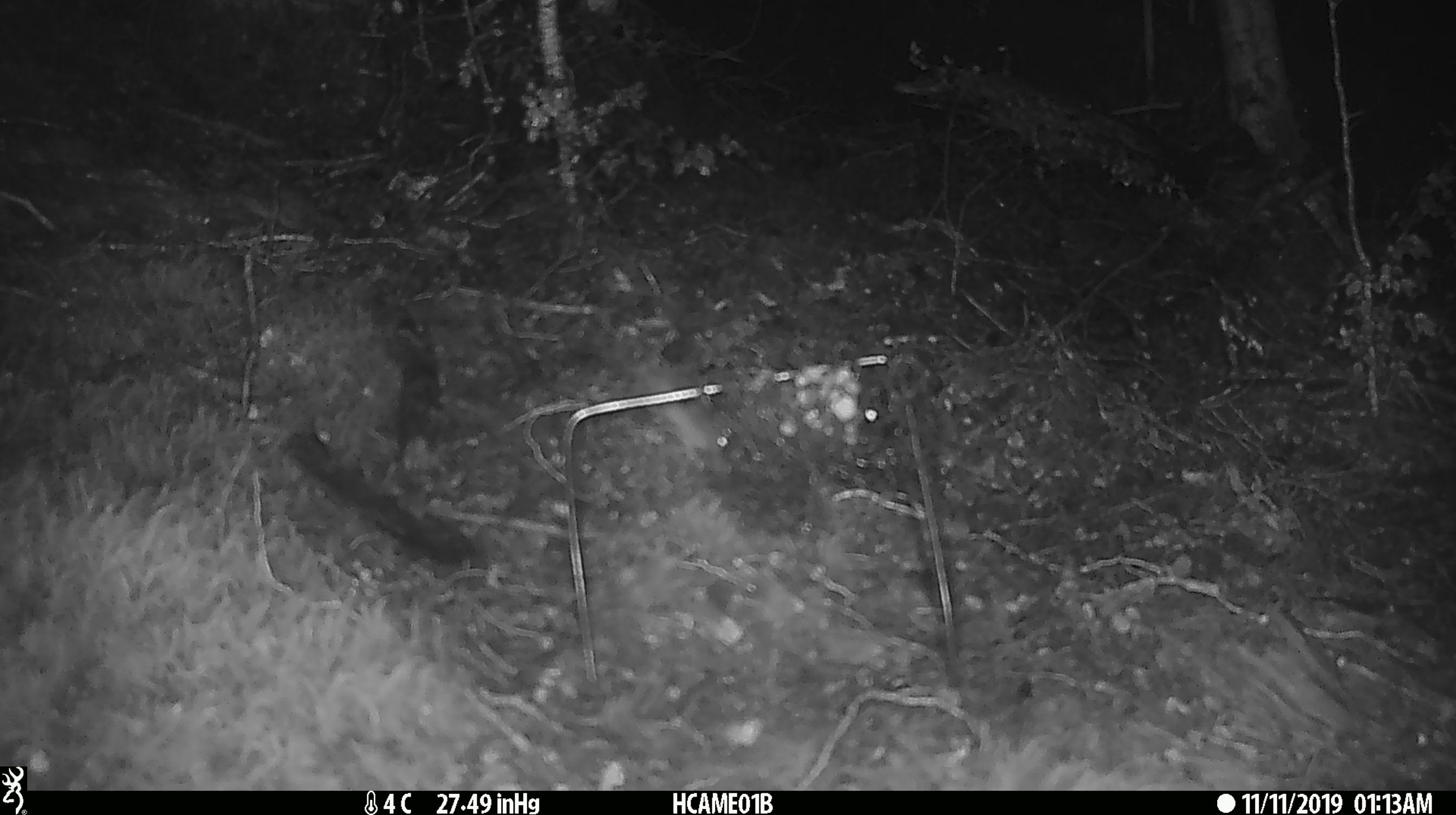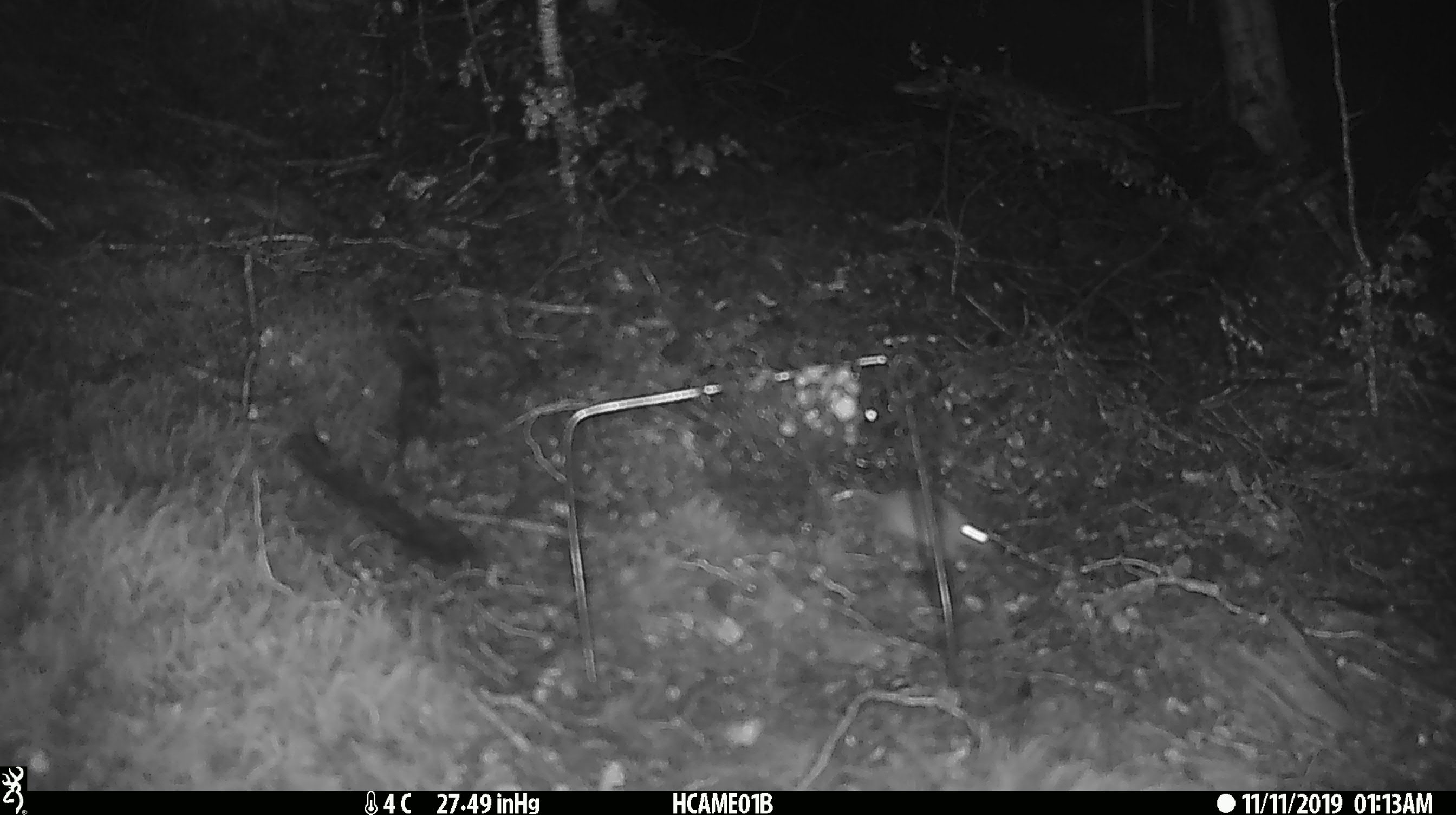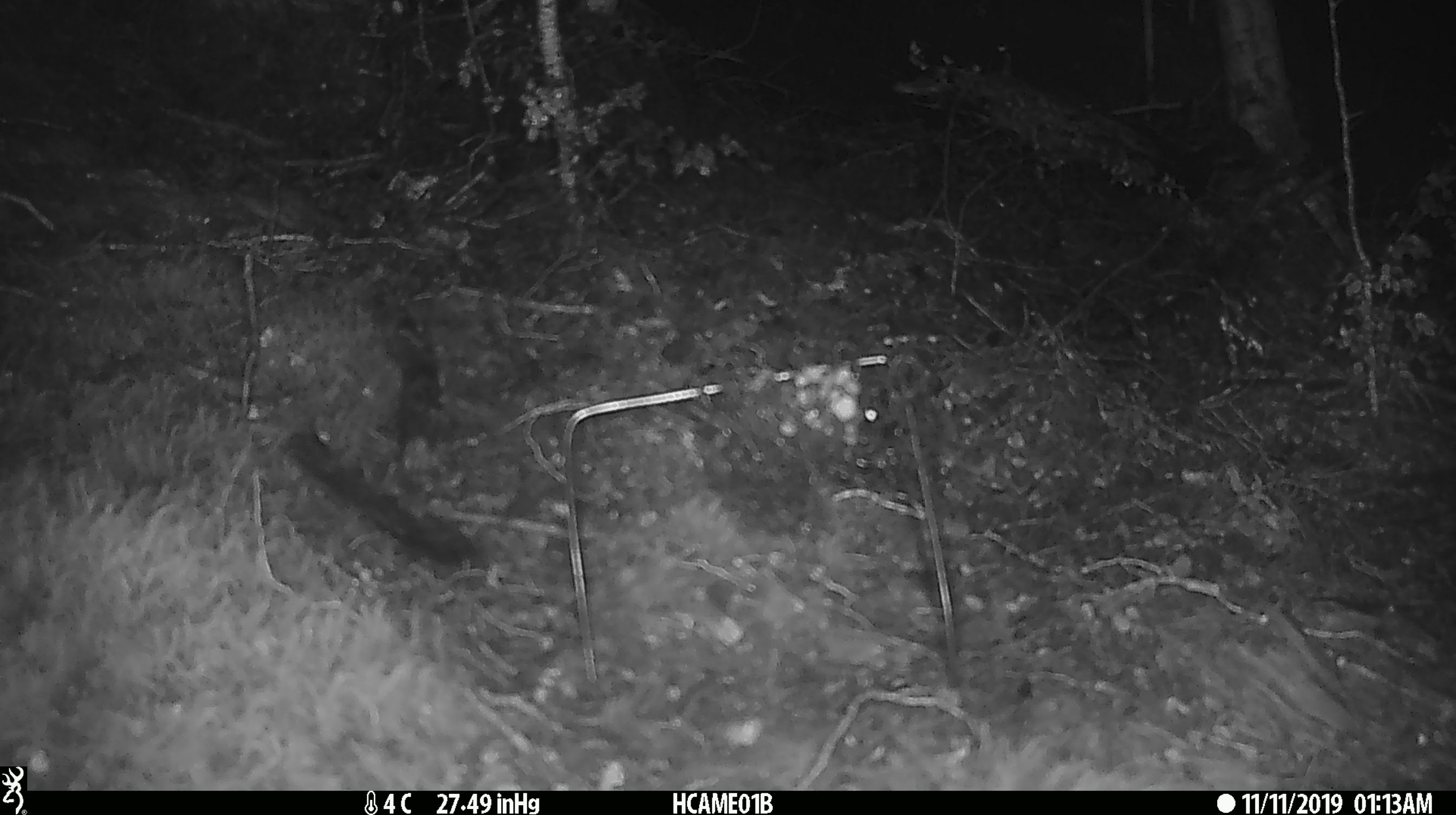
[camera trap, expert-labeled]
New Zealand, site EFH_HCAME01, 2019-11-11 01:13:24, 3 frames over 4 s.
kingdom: Animalia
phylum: Chordata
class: Mammalia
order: Rodentia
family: Muridae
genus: Mus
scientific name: Mus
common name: mouse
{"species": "mouse (Mus)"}